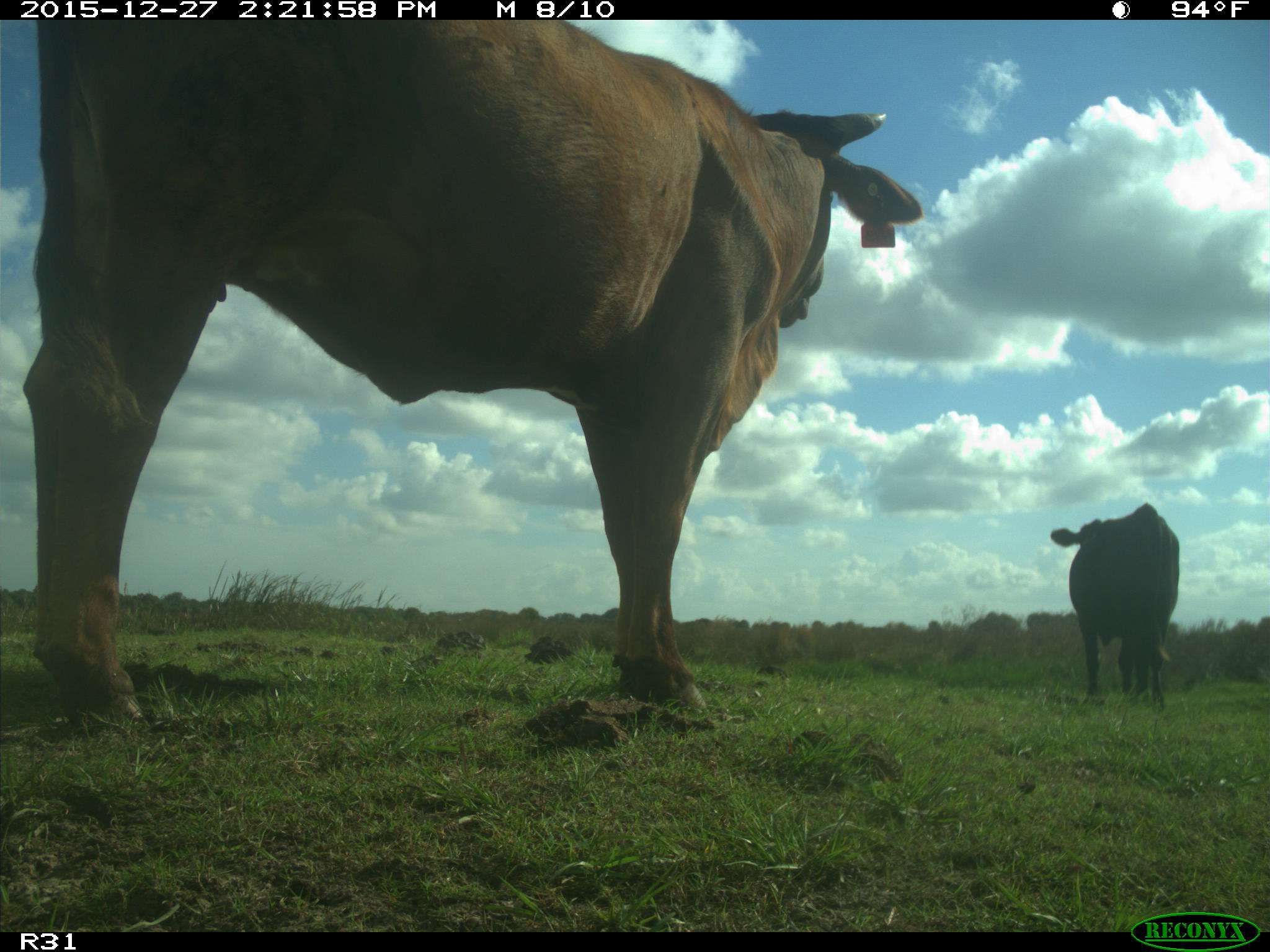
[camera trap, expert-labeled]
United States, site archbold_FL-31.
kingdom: Animalia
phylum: Chordata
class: Mammalia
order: Artiodactyla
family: Bovidae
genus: Bos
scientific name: Bos taurus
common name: domestic cow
Bos taurus (domestic cow).